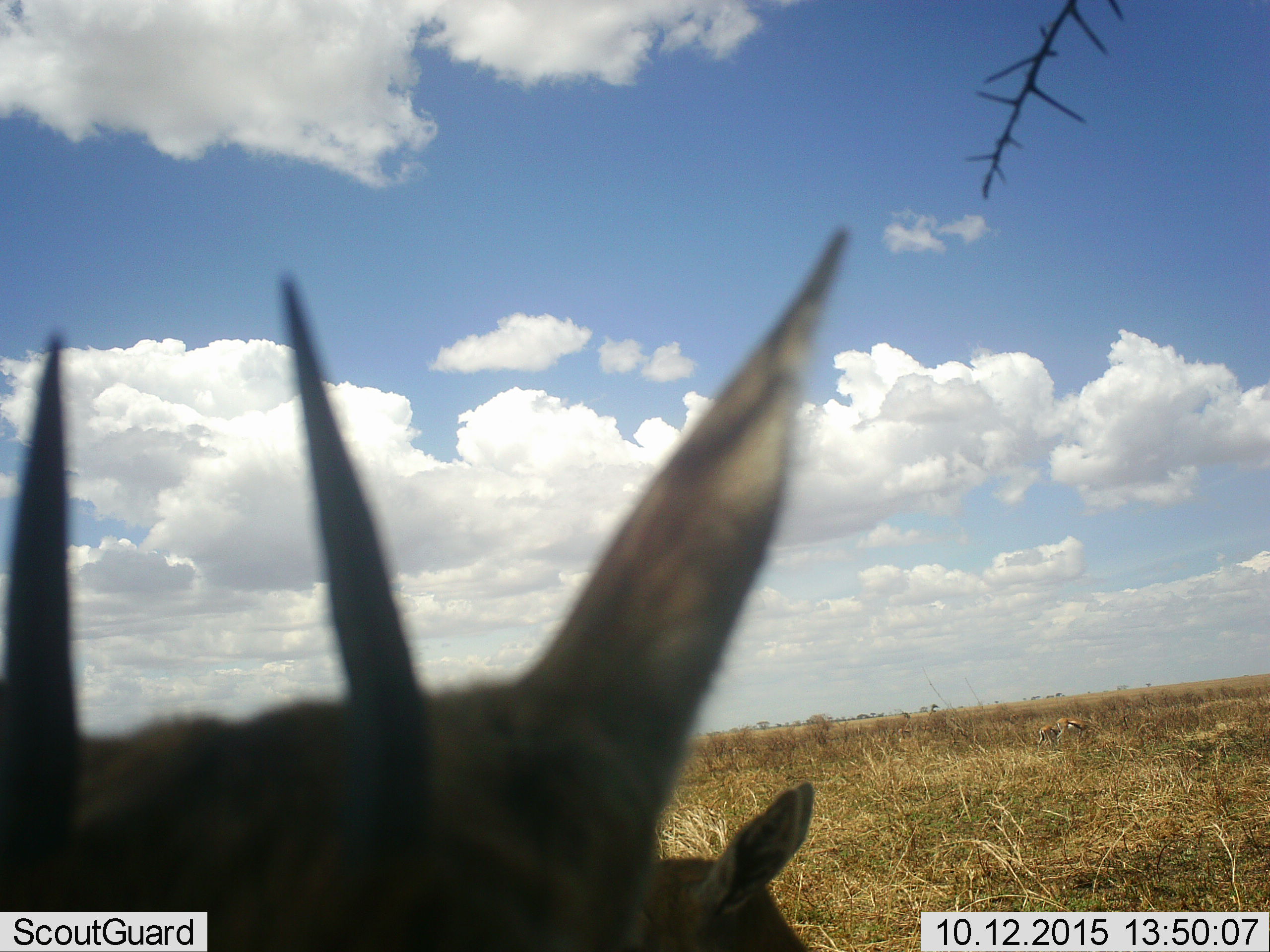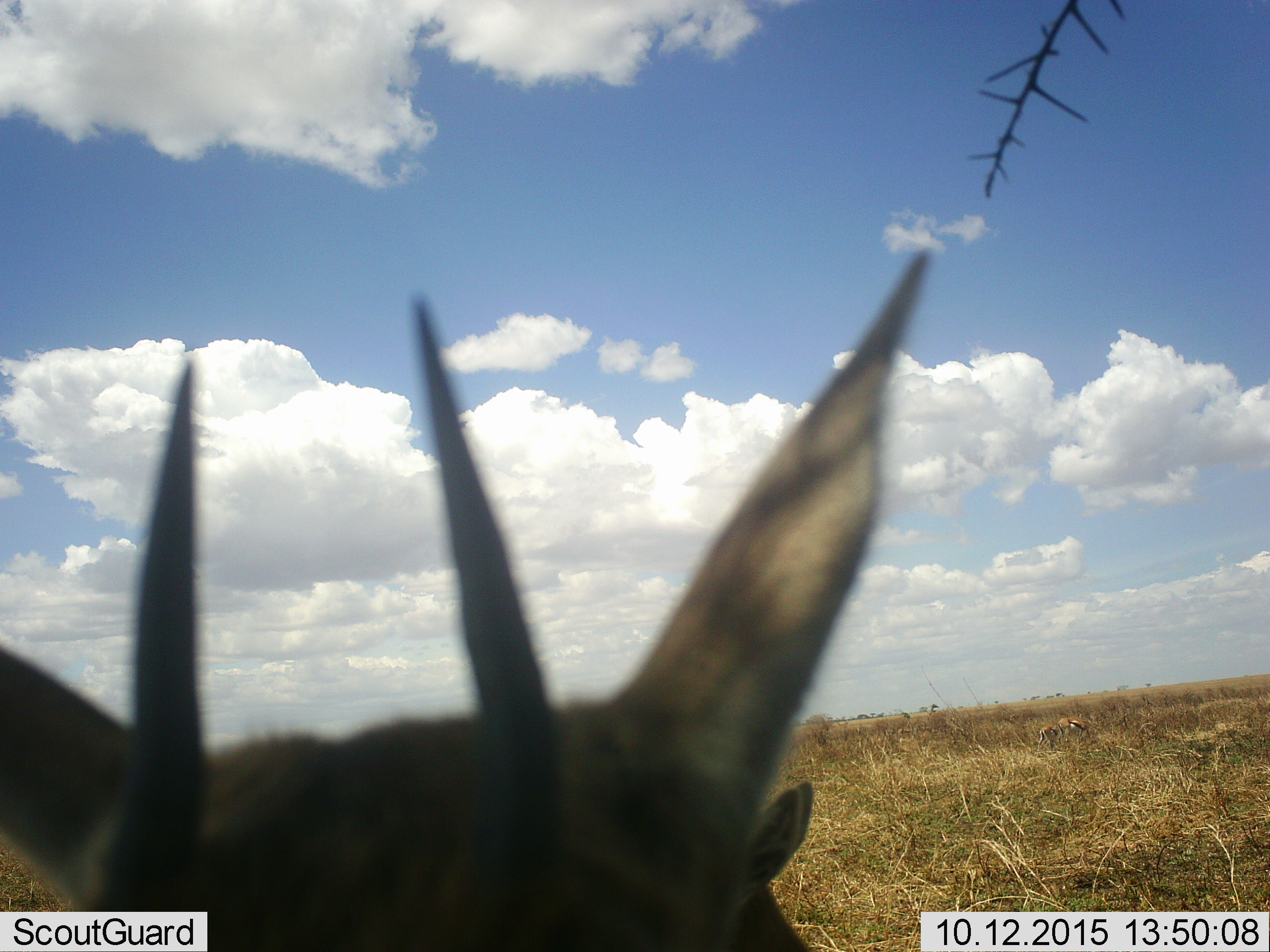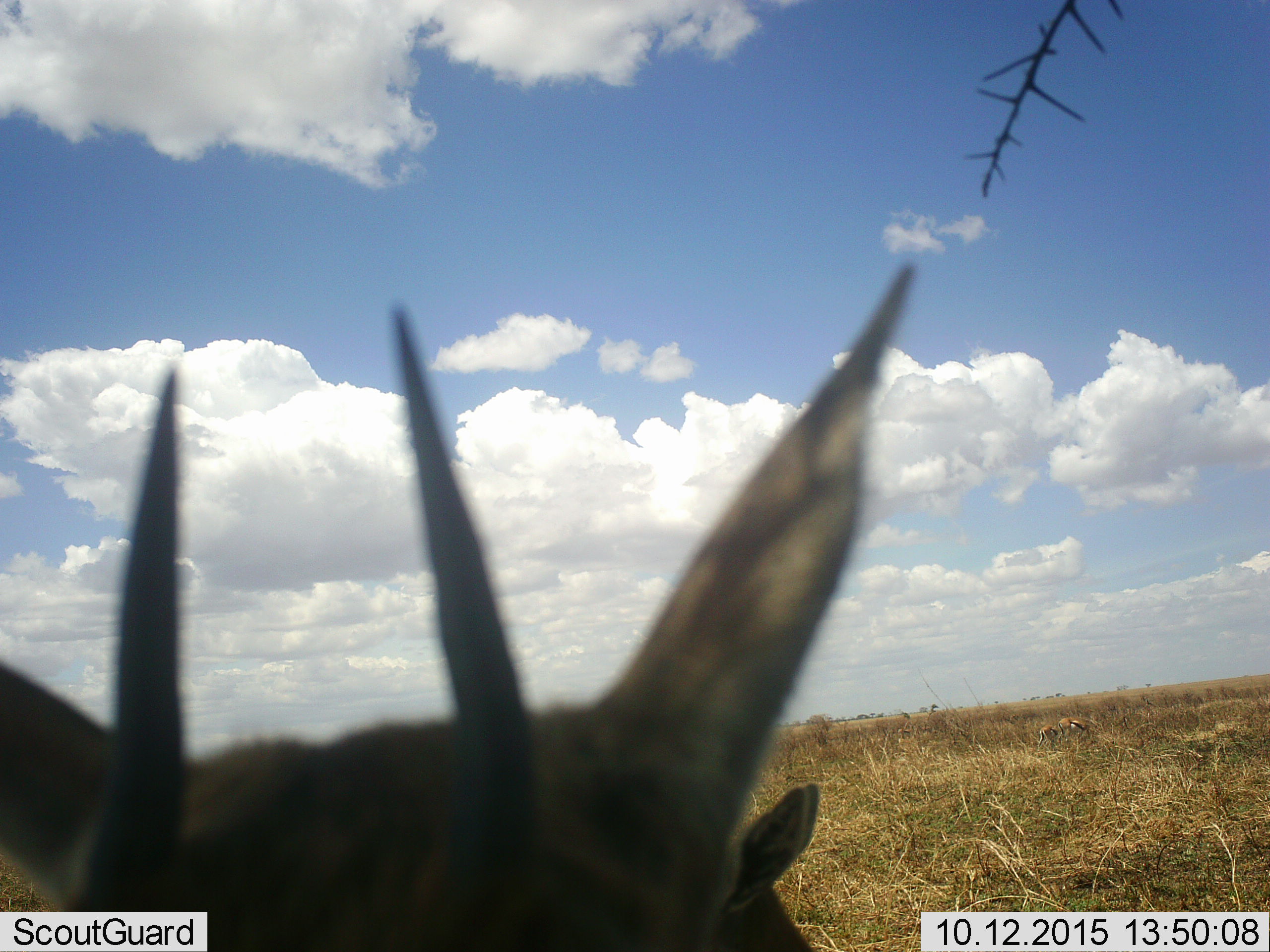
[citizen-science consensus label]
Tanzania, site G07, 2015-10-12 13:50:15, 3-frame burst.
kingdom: Animalia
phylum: Chordata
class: Mammalia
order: Artiodactyla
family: Bovidae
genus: Eudorcas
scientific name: Eudorcas thomsonii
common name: thomson's gazelle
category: gazellethomsons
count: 4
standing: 89%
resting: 11%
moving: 11%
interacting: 11%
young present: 33%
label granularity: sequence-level